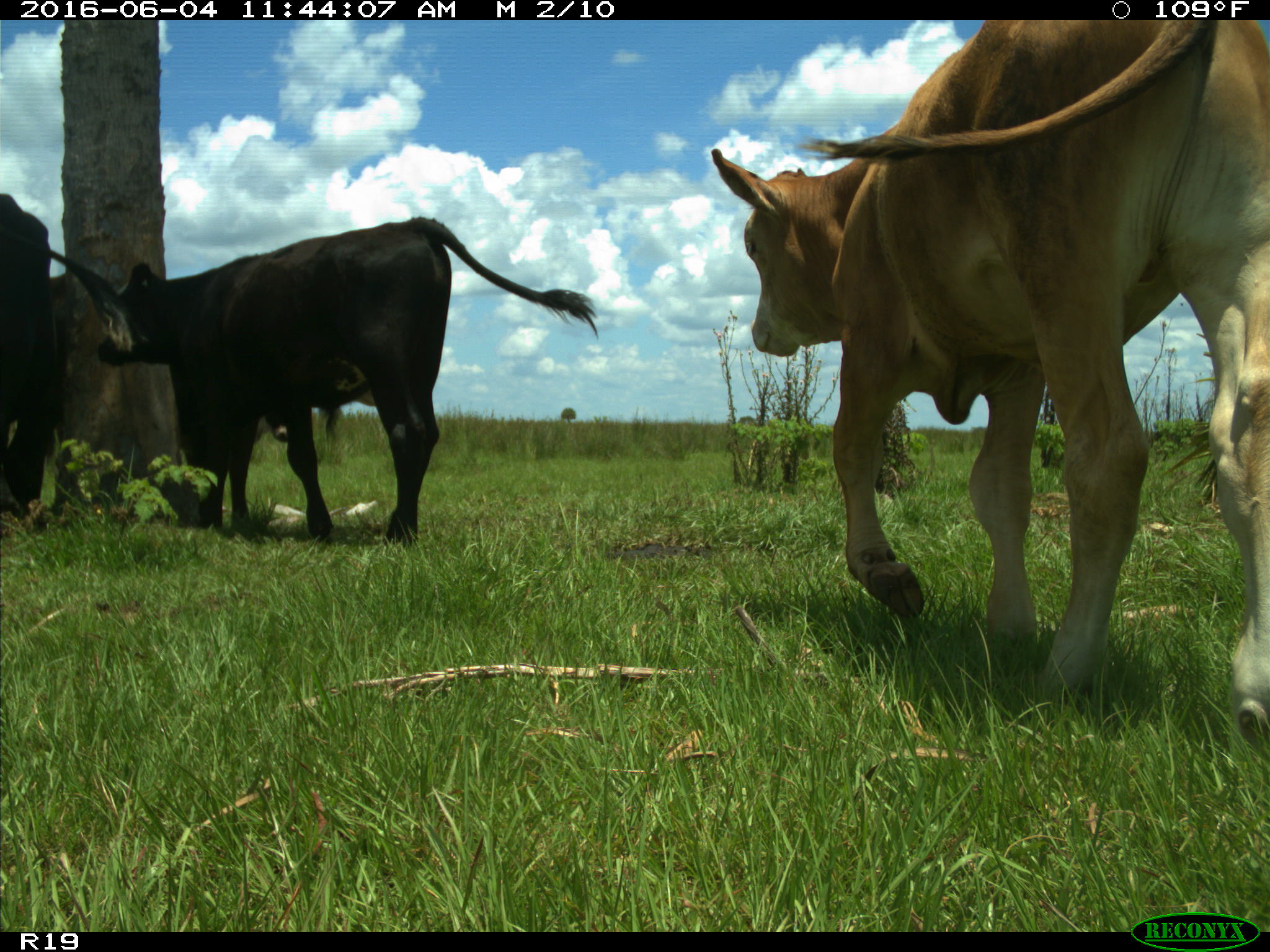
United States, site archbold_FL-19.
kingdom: Animalia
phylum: Chordata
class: Mammalia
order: Artiodactyla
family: Bovidae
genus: Bos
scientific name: Bos taurus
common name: domestic cow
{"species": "Bos taurus (domestic cow)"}